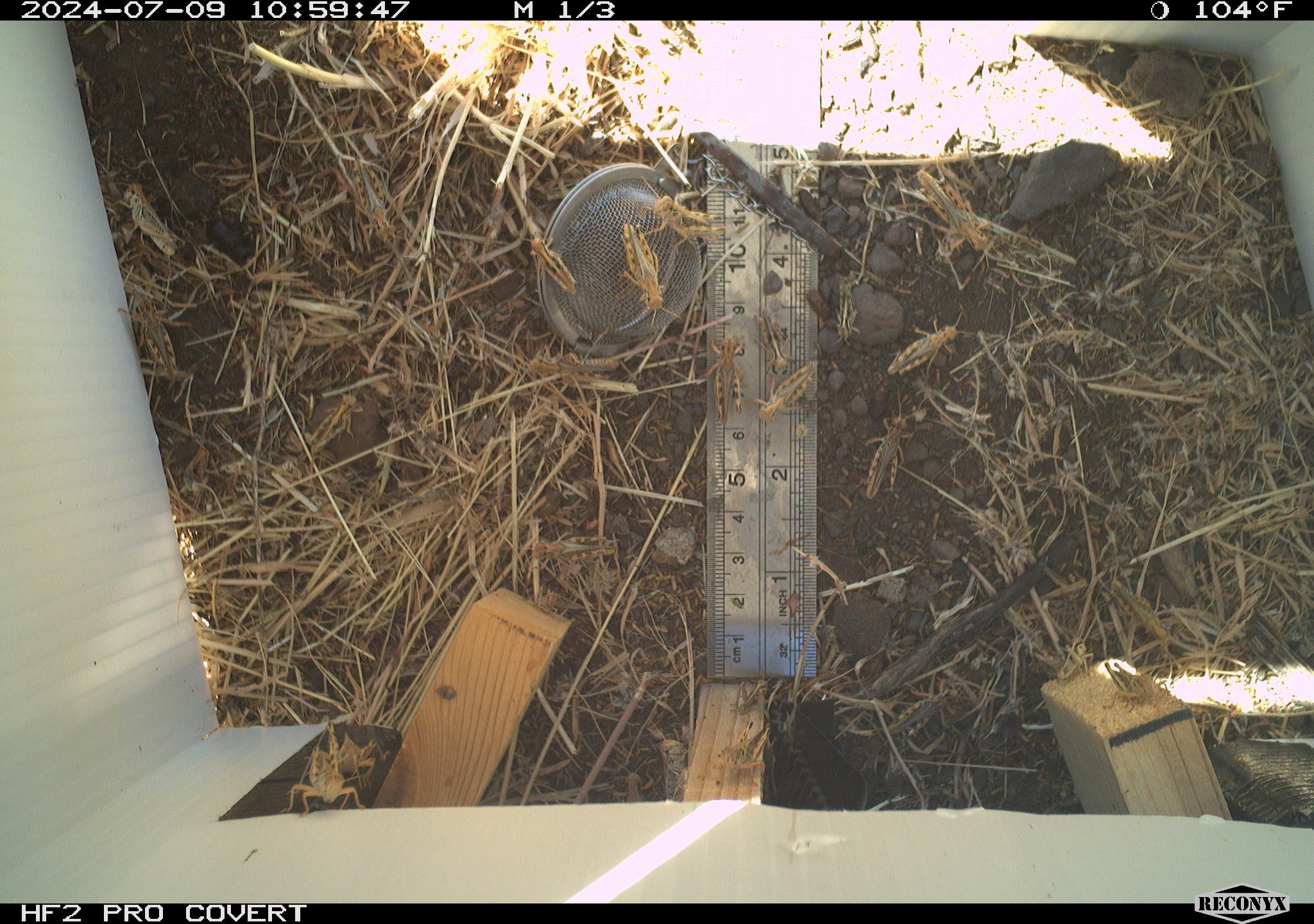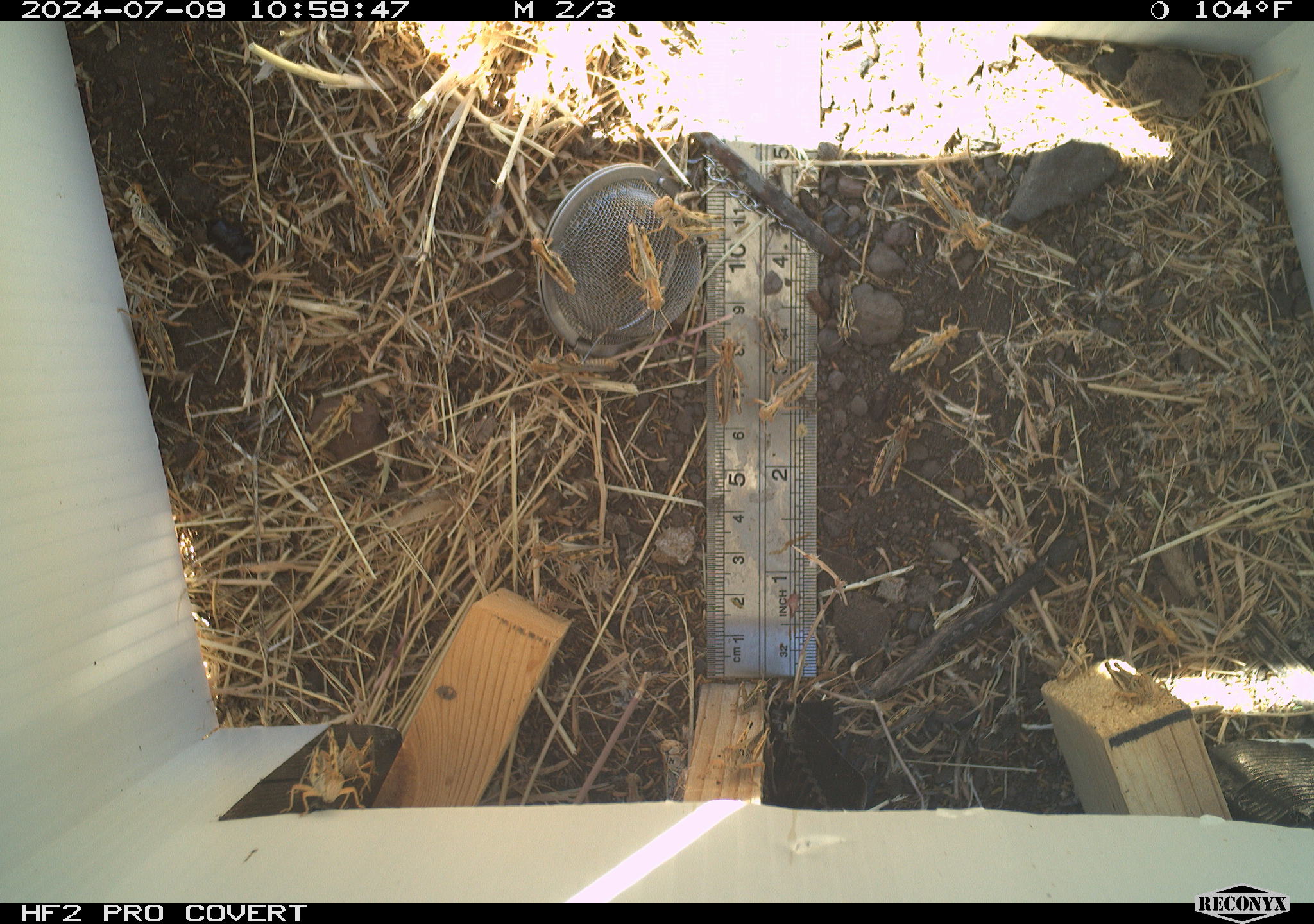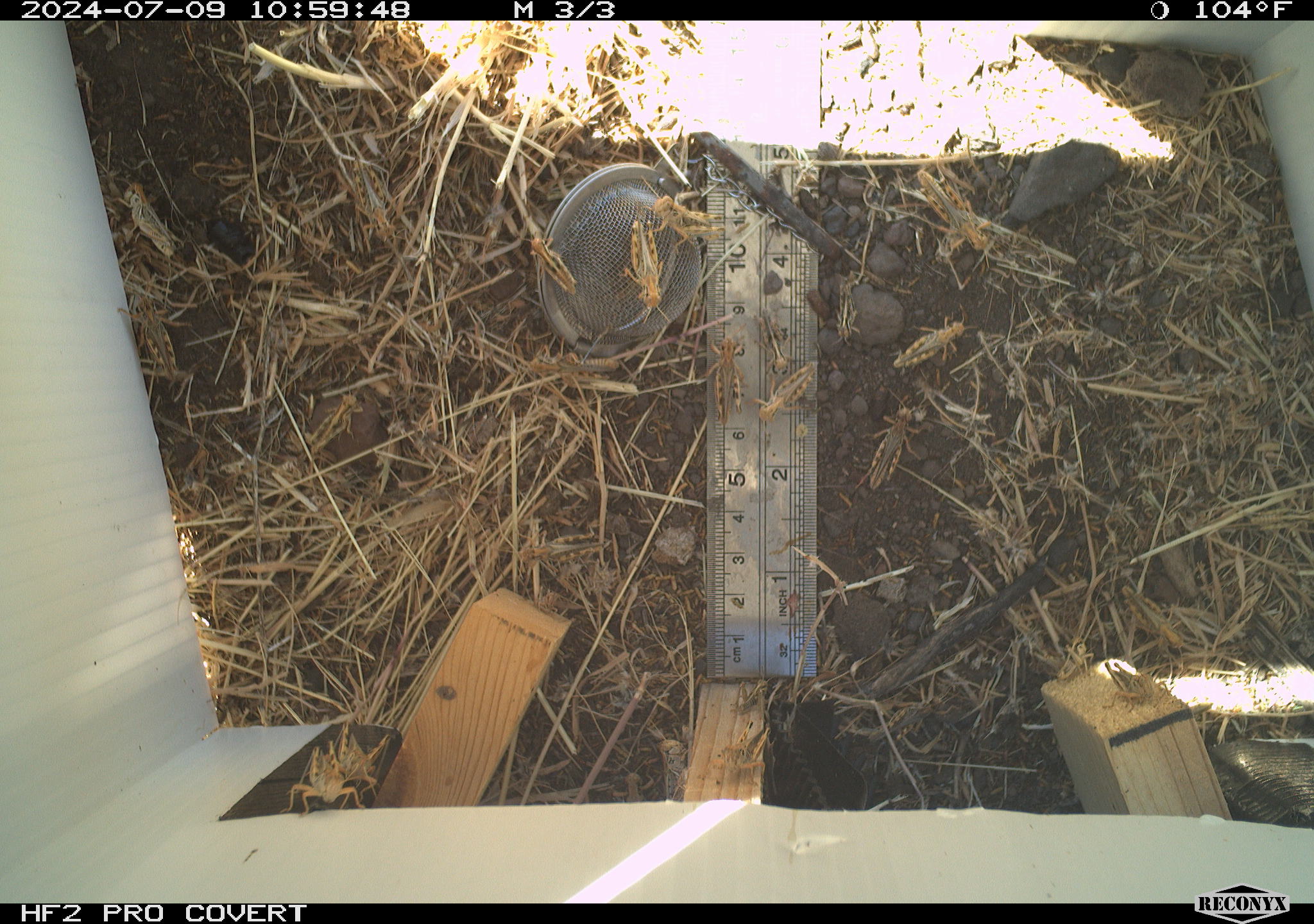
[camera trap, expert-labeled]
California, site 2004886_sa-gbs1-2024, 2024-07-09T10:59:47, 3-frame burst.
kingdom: Animalia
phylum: Arthropoda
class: Insecta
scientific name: Insecta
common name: insect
Insect (Insecta).